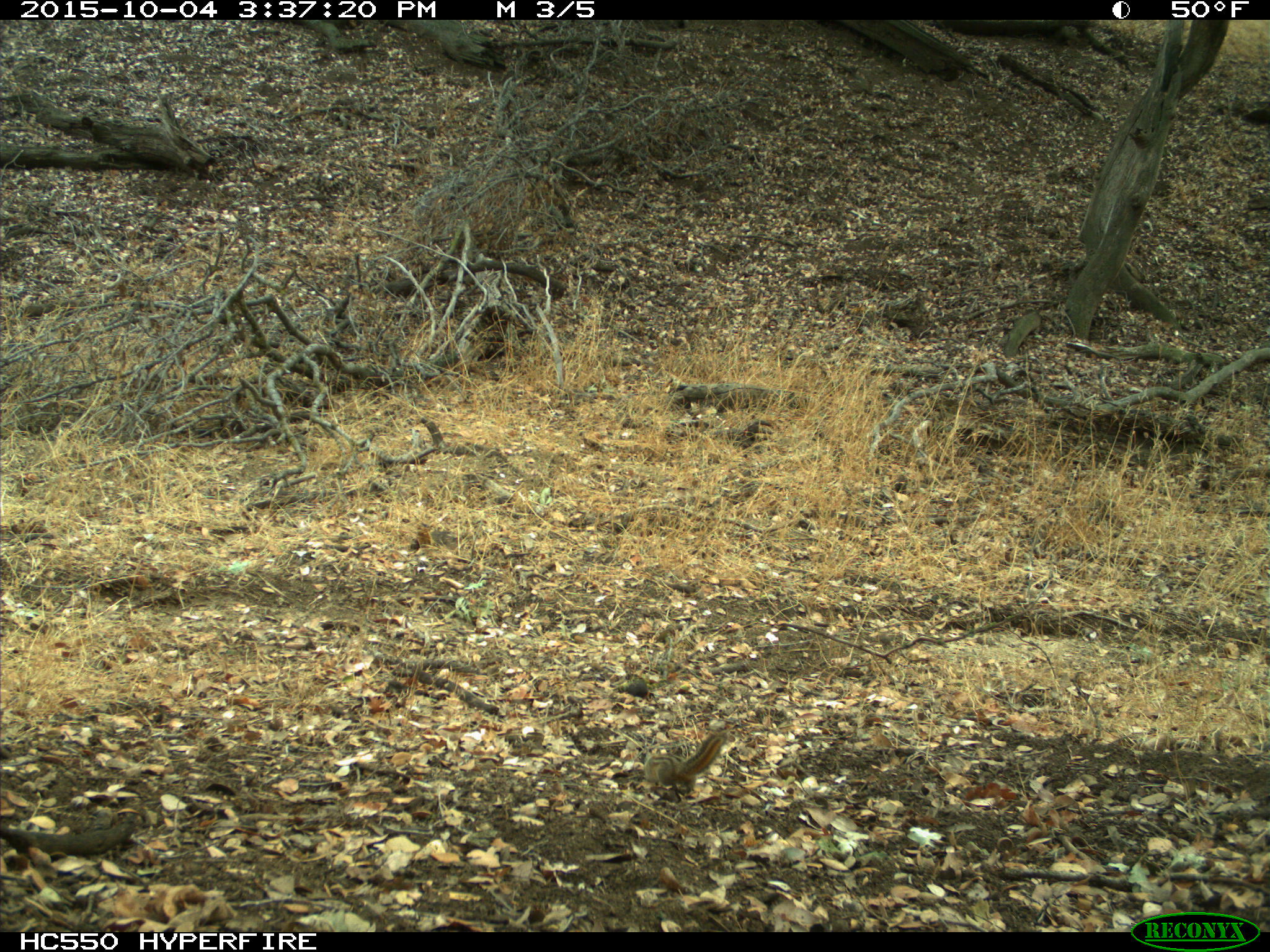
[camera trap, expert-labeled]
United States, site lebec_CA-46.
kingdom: Animalia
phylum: Chordata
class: Mammalia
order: Rodentia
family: Sciuridae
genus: Tamias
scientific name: Tamias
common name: chipmunk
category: unidentified chipmunk